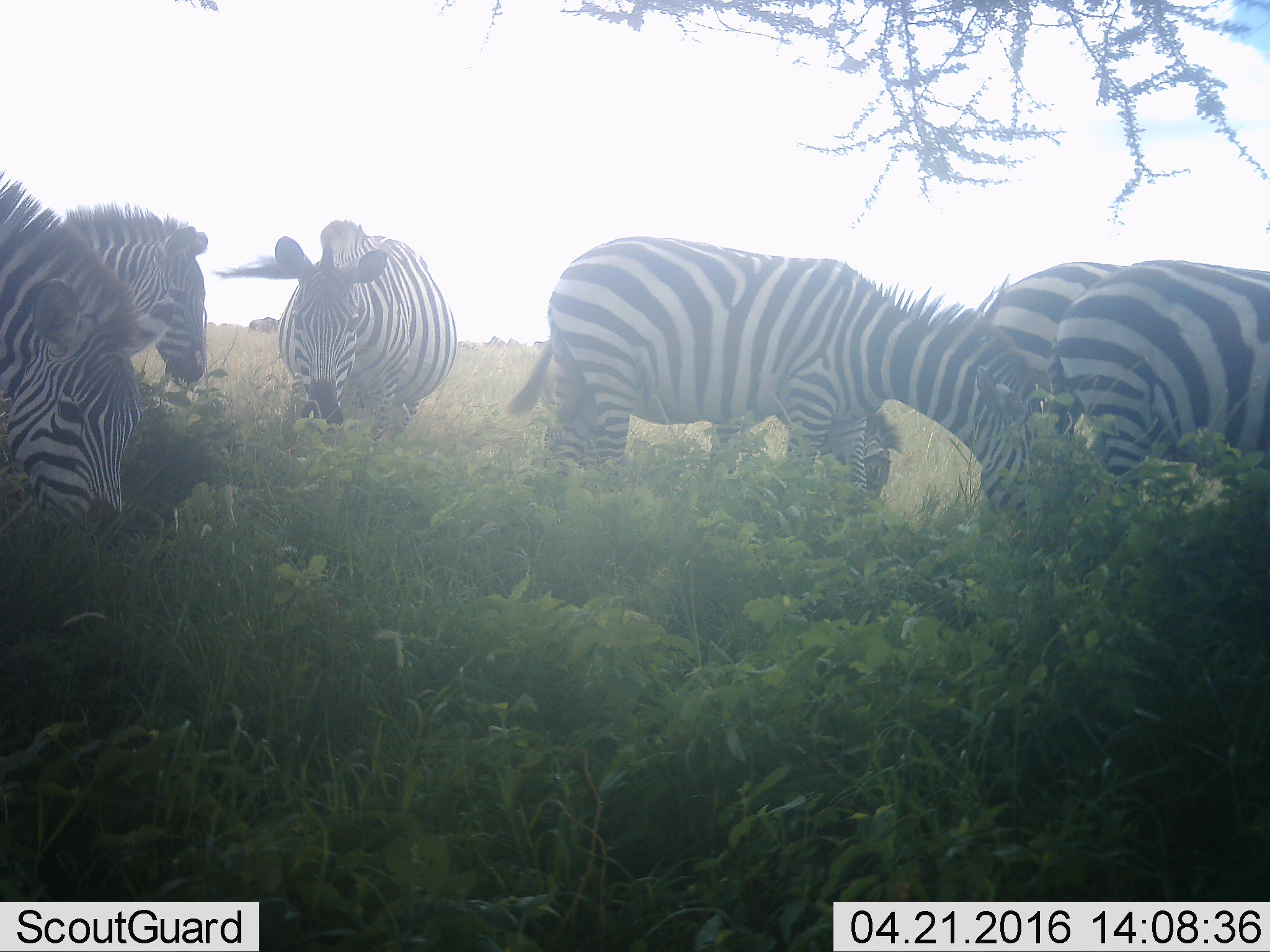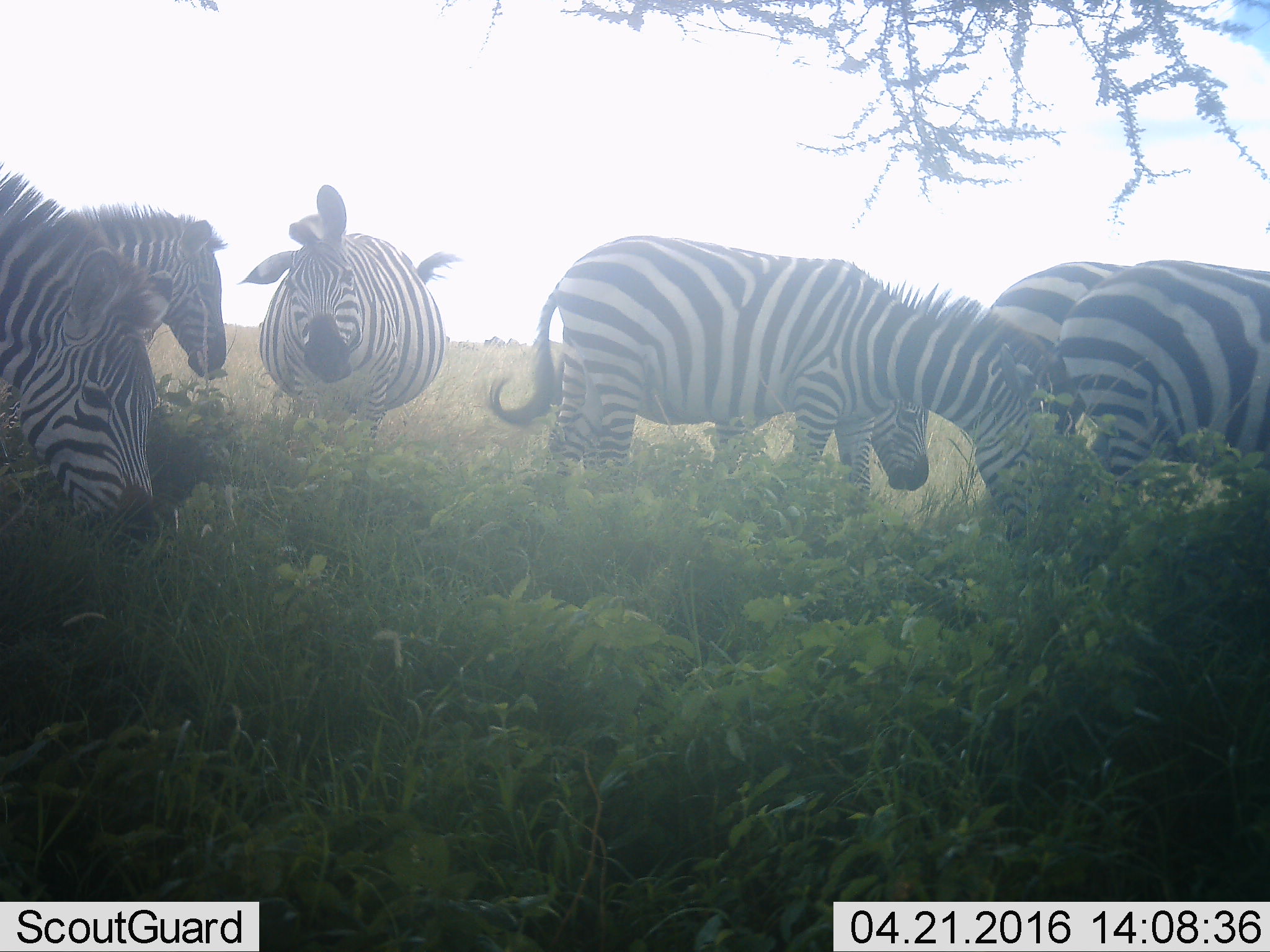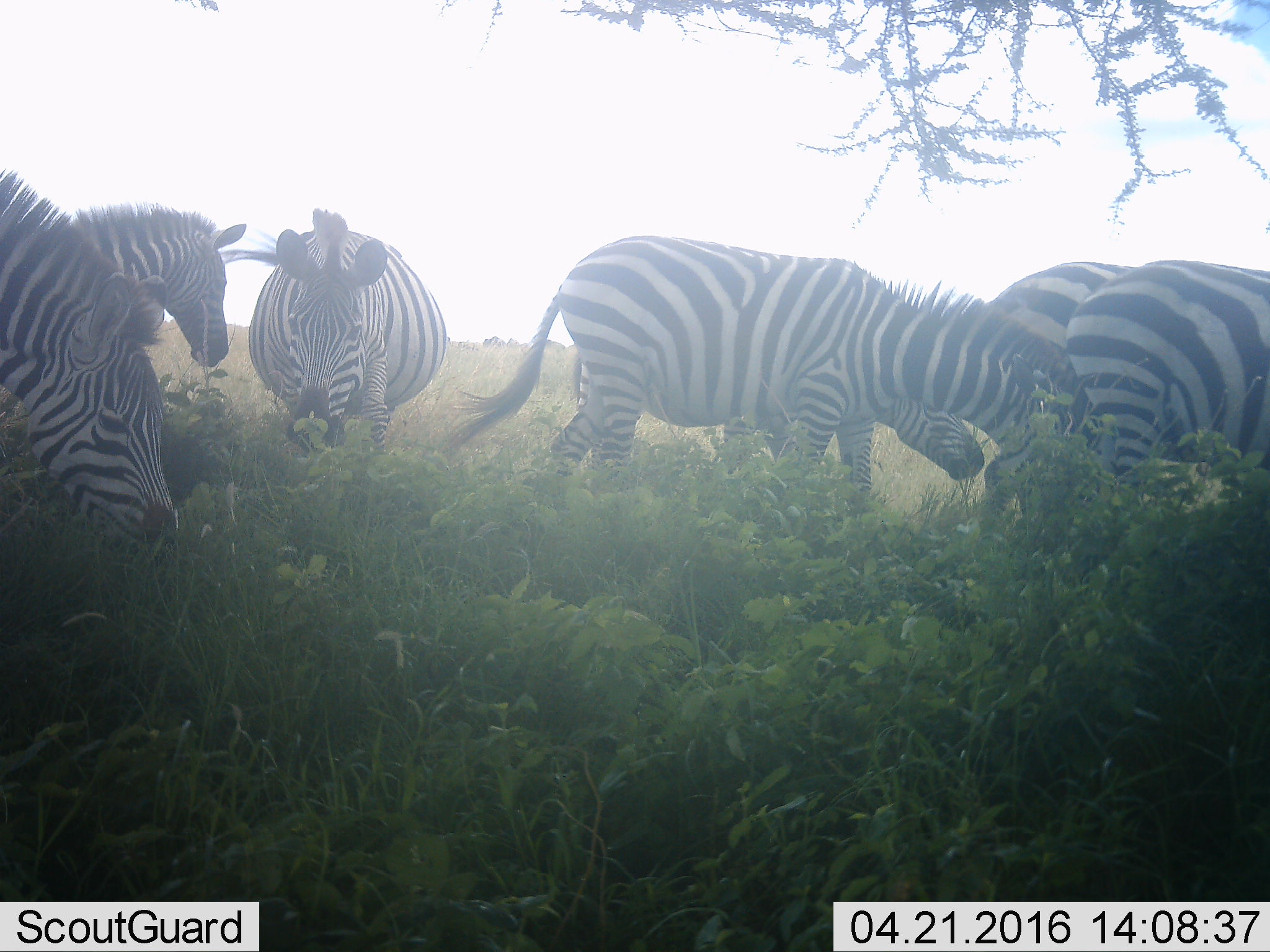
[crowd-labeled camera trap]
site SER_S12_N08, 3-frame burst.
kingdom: Animalia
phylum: Chordata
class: Mammalia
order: Perissodactyla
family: Equidae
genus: Equus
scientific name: Equus quagga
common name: plains zebra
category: zebraplains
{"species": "zebraplains (plains zebra) (Equus quagga)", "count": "7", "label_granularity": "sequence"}